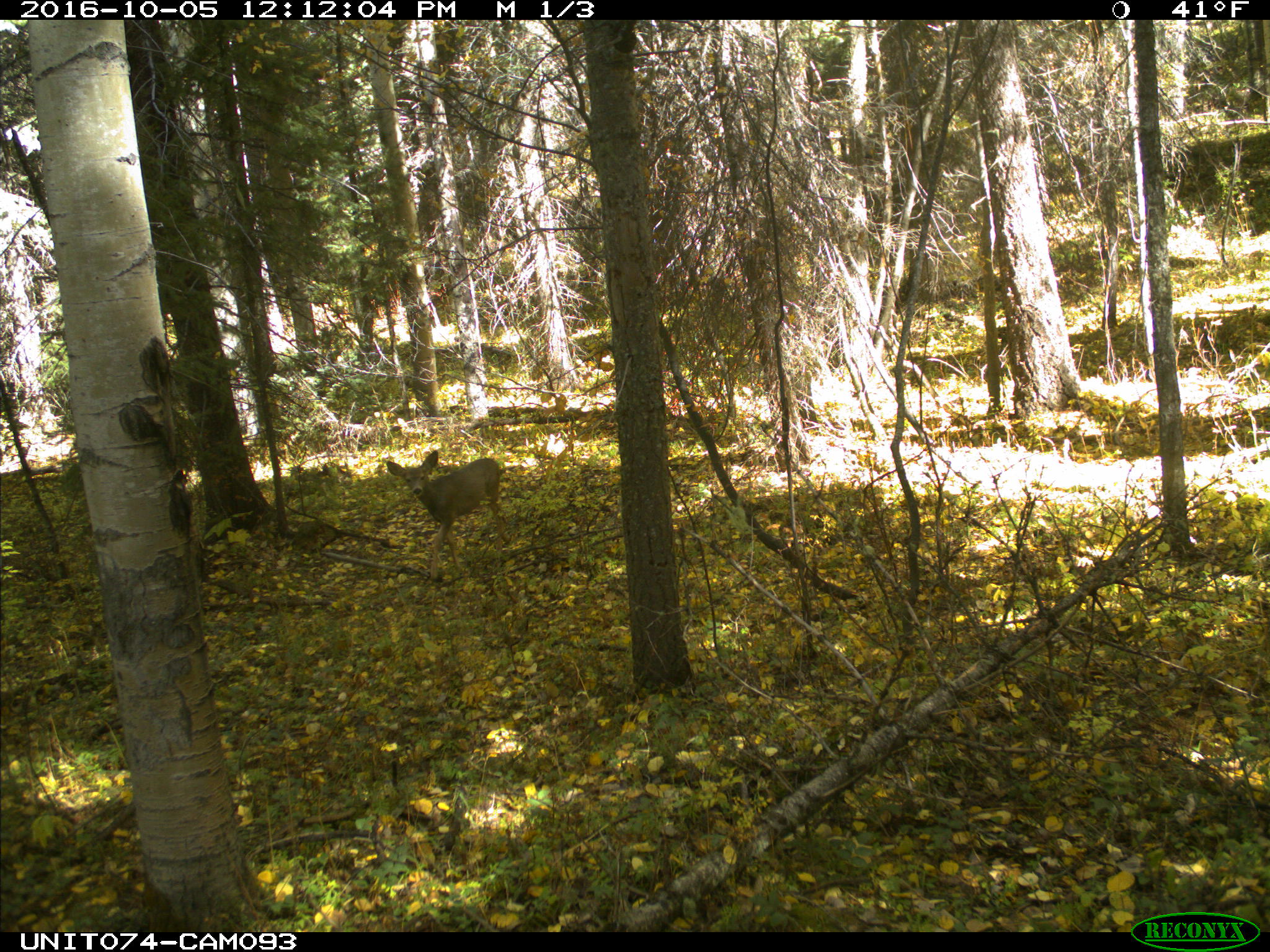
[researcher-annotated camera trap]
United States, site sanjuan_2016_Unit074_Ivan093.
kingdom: Animalia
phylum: Chordata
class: Mammalia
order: Artiodactyla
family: Cervidae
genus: Odocoileus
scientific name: Odocoileus hemionus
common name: mule deer